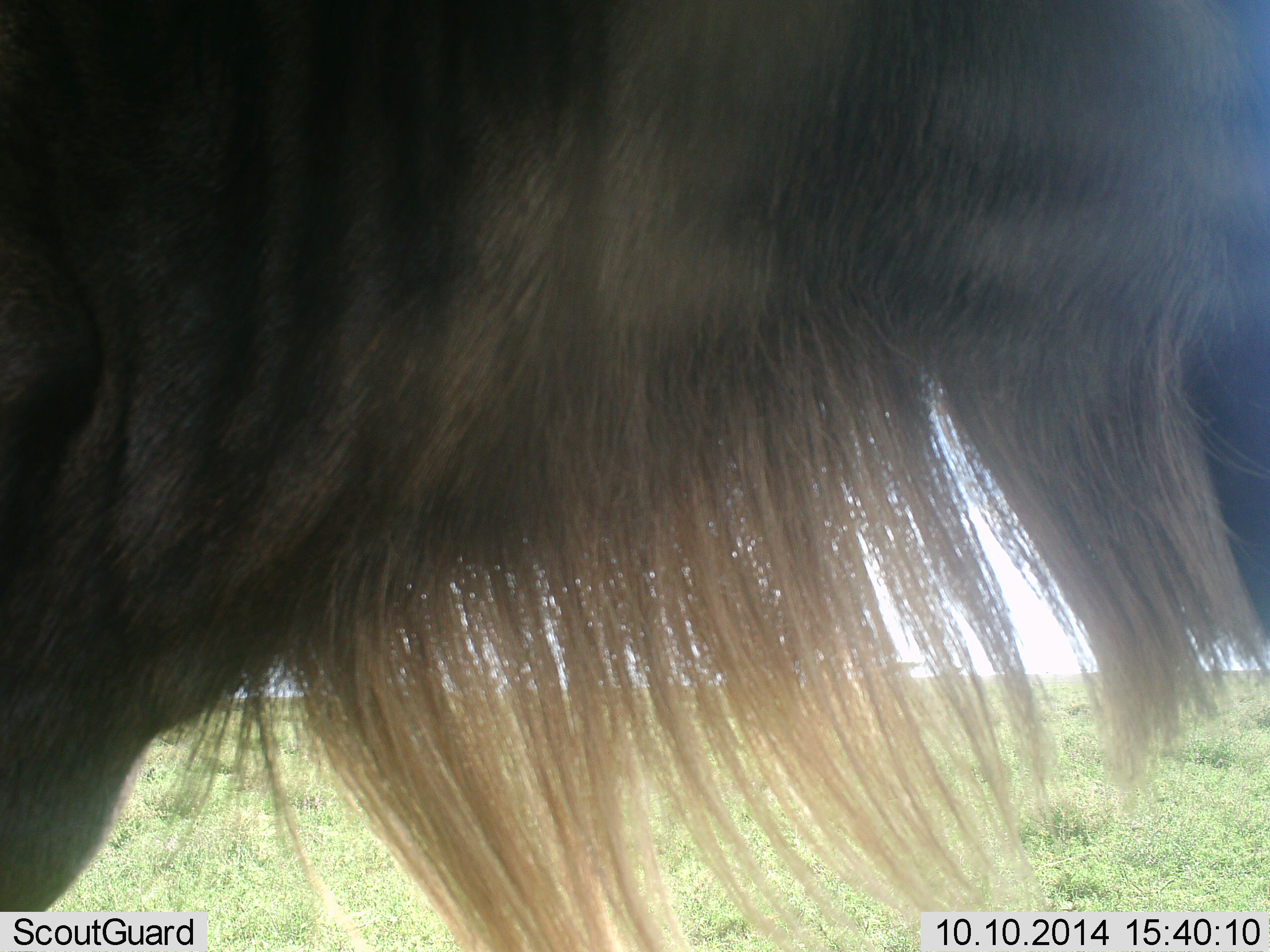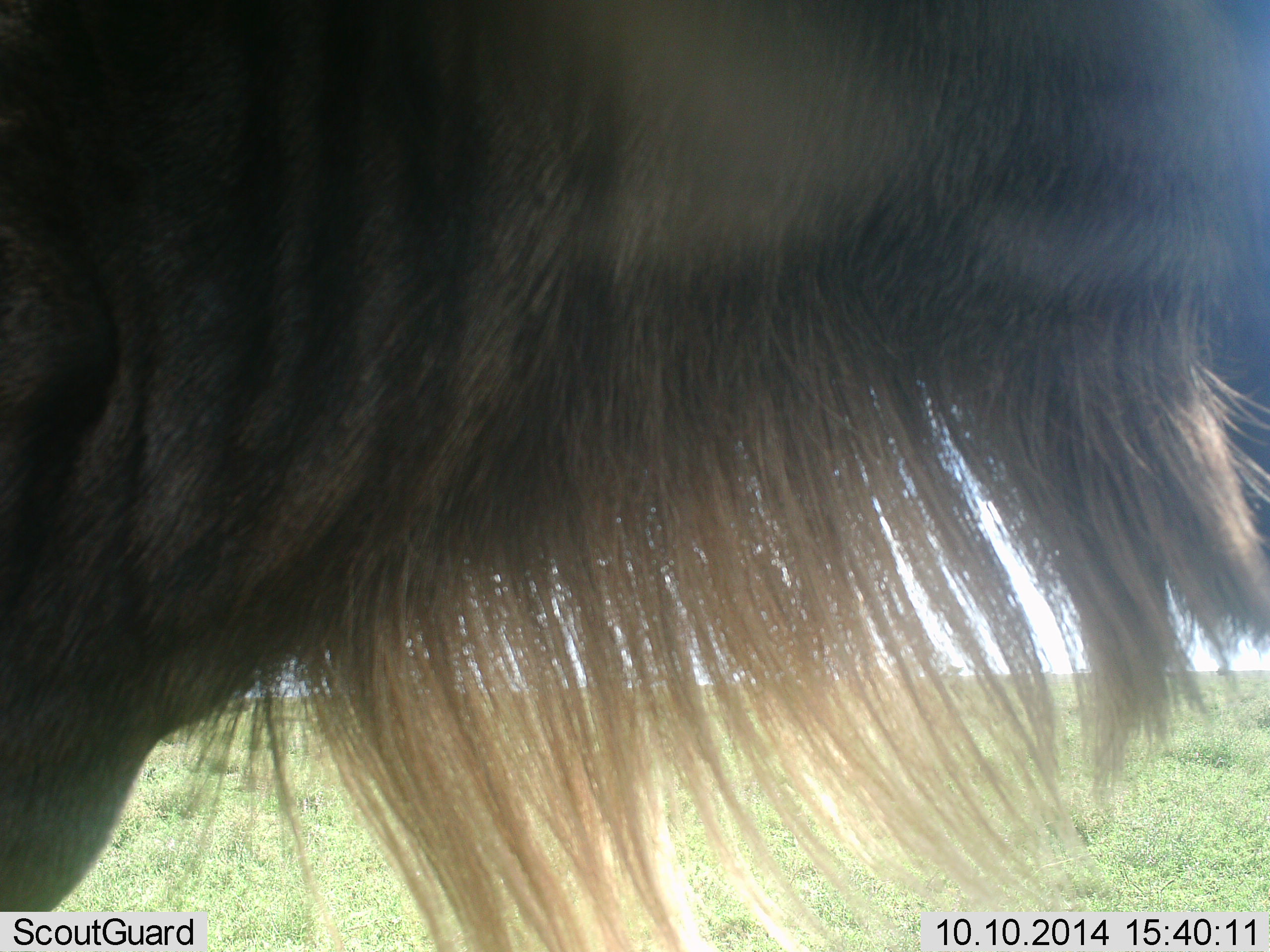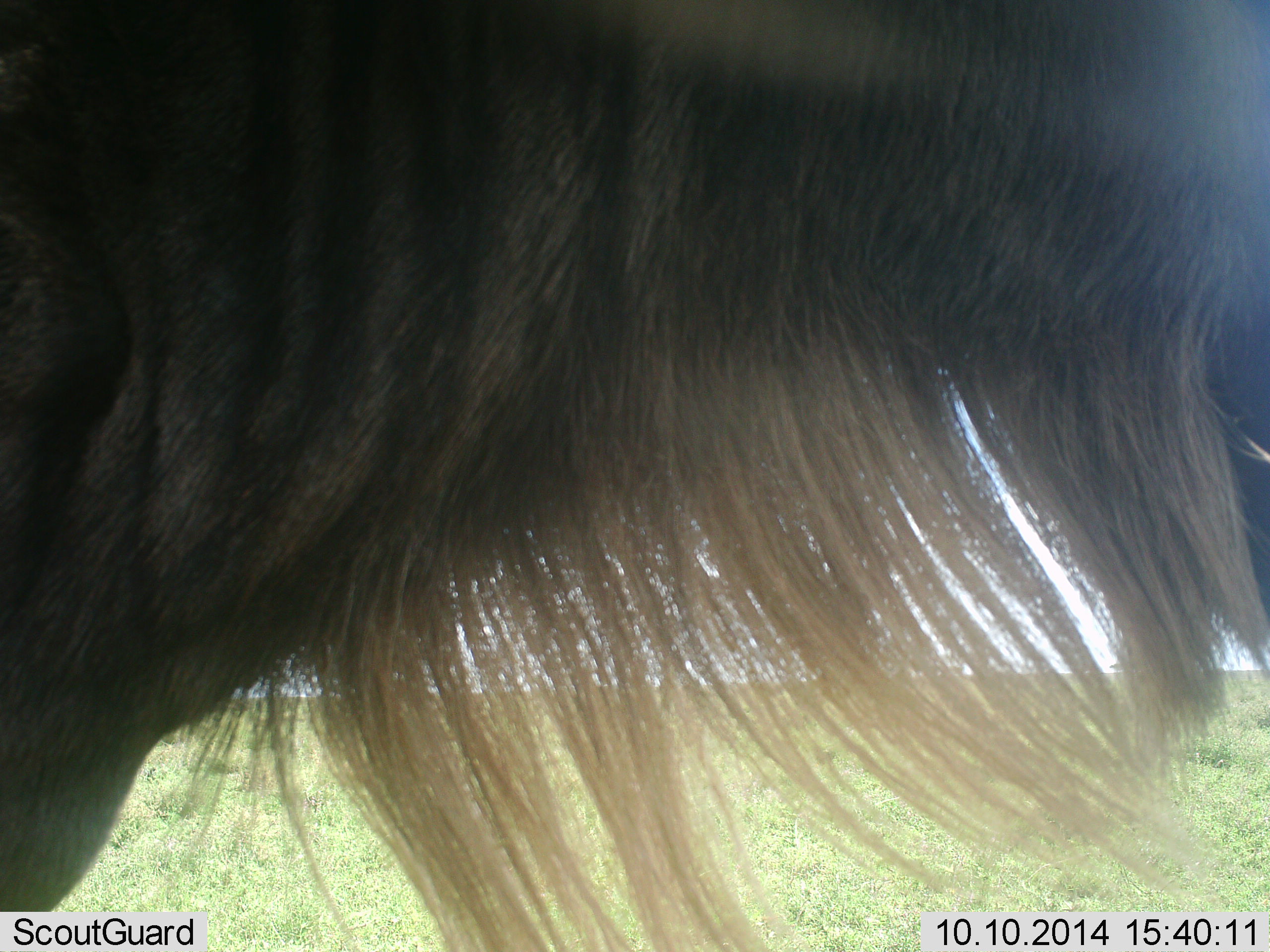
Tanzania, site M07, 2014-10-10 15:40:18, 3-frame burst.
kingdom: Animalia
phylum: Chordata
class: Mammalia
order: Artiodactyla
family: Bovidae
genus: Connochaetes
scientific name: Connochaetes taurinus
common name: blue wildebeest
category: wildebeest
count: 1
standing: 80%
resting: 10%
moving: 10%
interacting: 0%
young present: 0%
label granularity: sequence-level